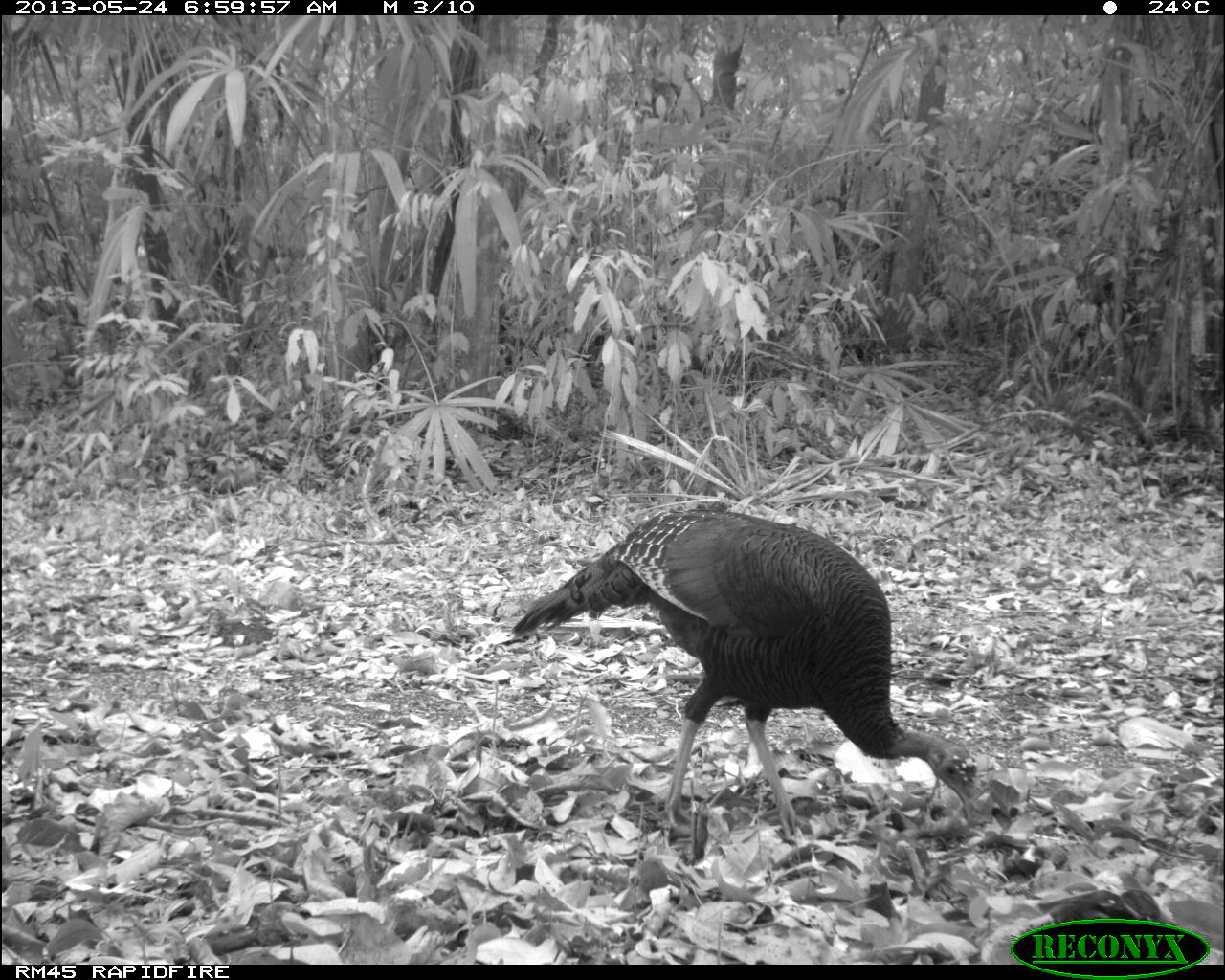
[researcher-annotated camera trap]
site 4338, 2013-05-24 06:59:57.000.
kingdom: Animalia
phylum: Chordata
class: Aves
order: Galliformes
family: Phasianidae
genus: Meleagris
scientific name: Meleagris ocellata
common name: ocellated turkey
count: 1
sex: female